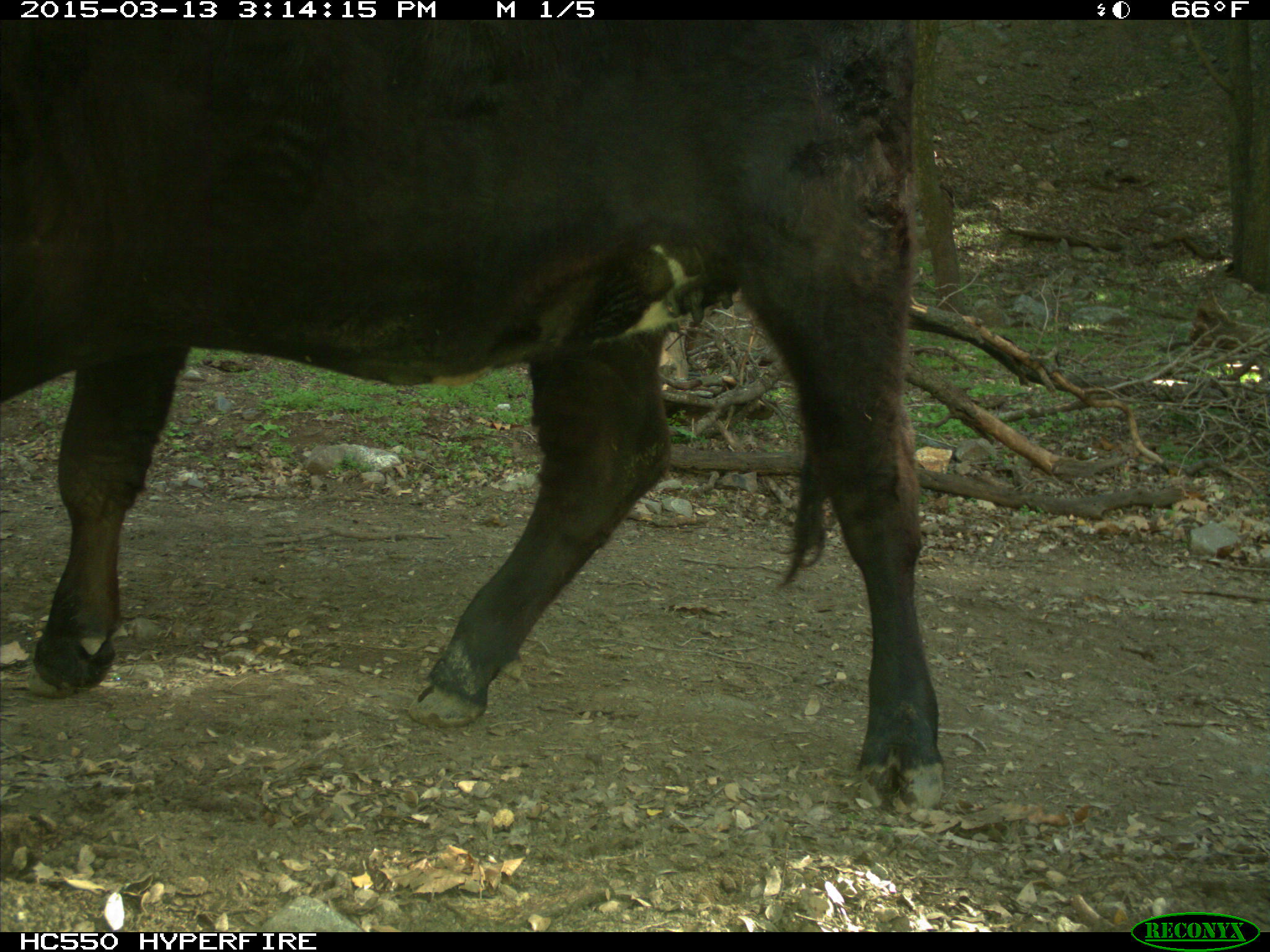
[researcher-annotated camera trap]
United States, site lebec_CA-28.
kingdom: Animalia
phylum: Chordata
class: Mammalia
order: Artiodactyla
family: Bovidae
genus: Bos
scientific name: Bos taurus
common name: domestic cow